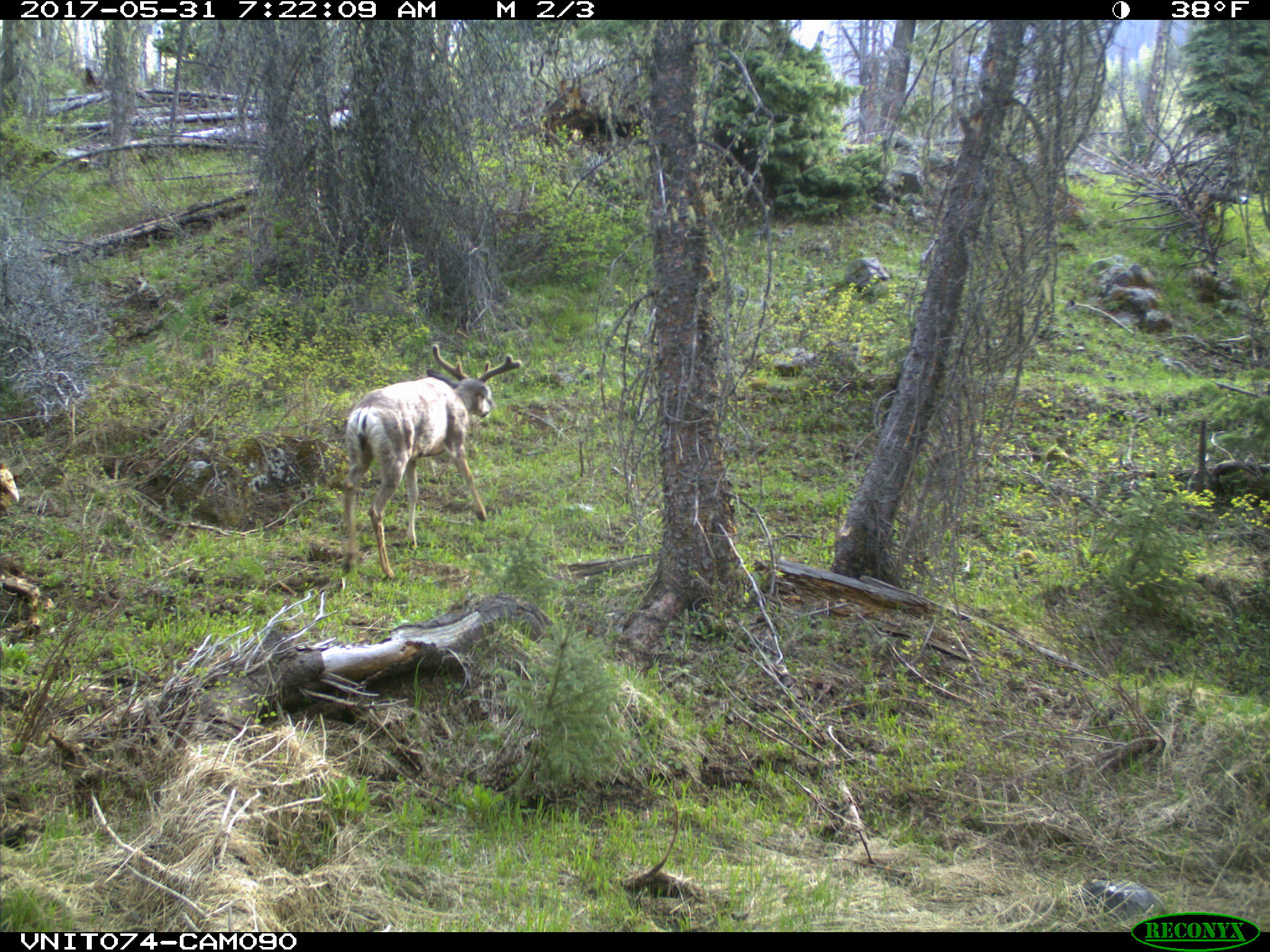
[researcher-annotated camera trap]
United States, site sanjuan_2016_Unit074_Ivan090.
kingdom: Animalia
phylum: Chordata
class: Mammalia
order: Artiodactyla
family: Cervidae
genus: Odocoileus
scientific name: Odocoileus hemionus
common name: mule deer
Odocoileus hemionus (mule deer).